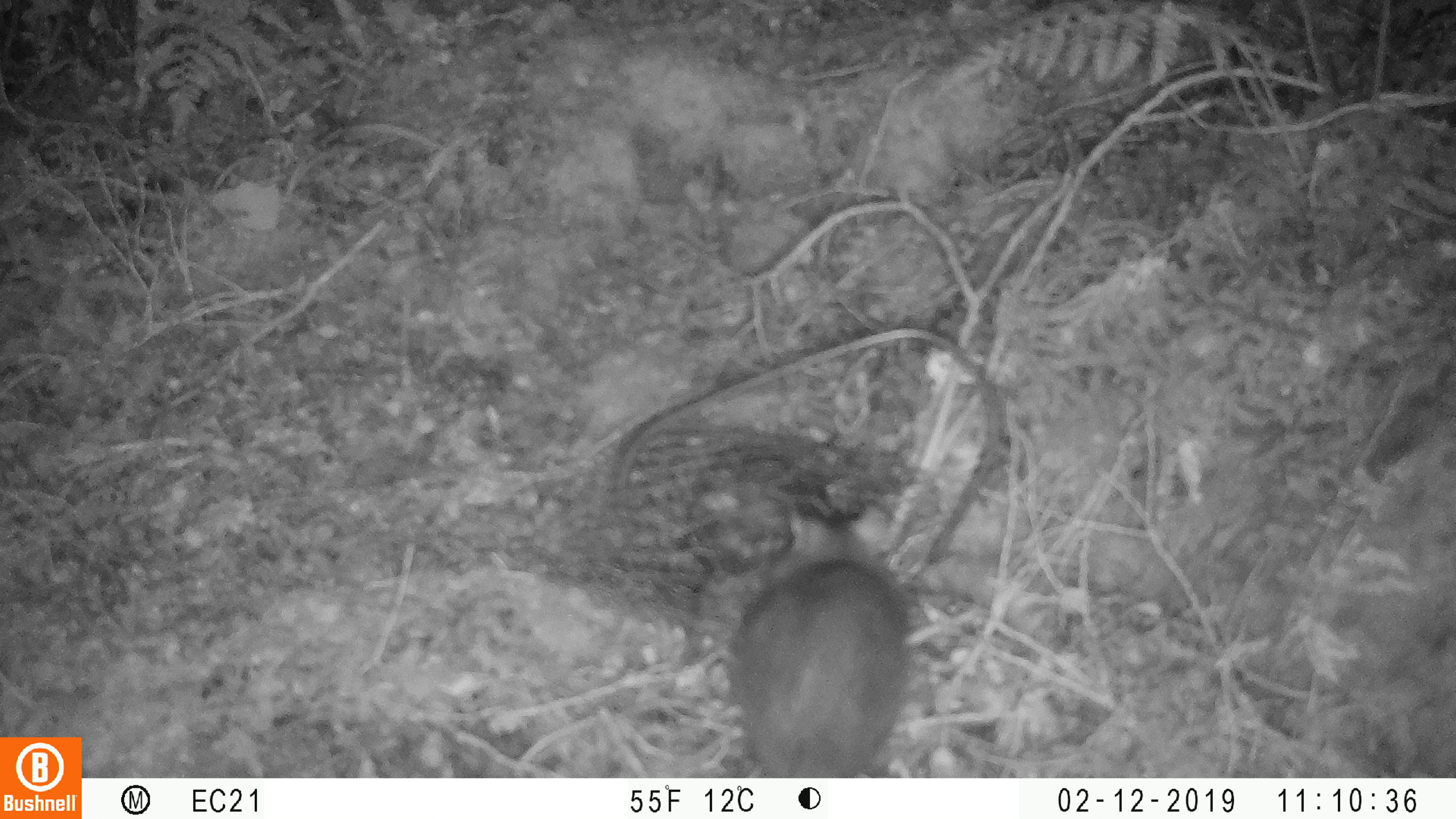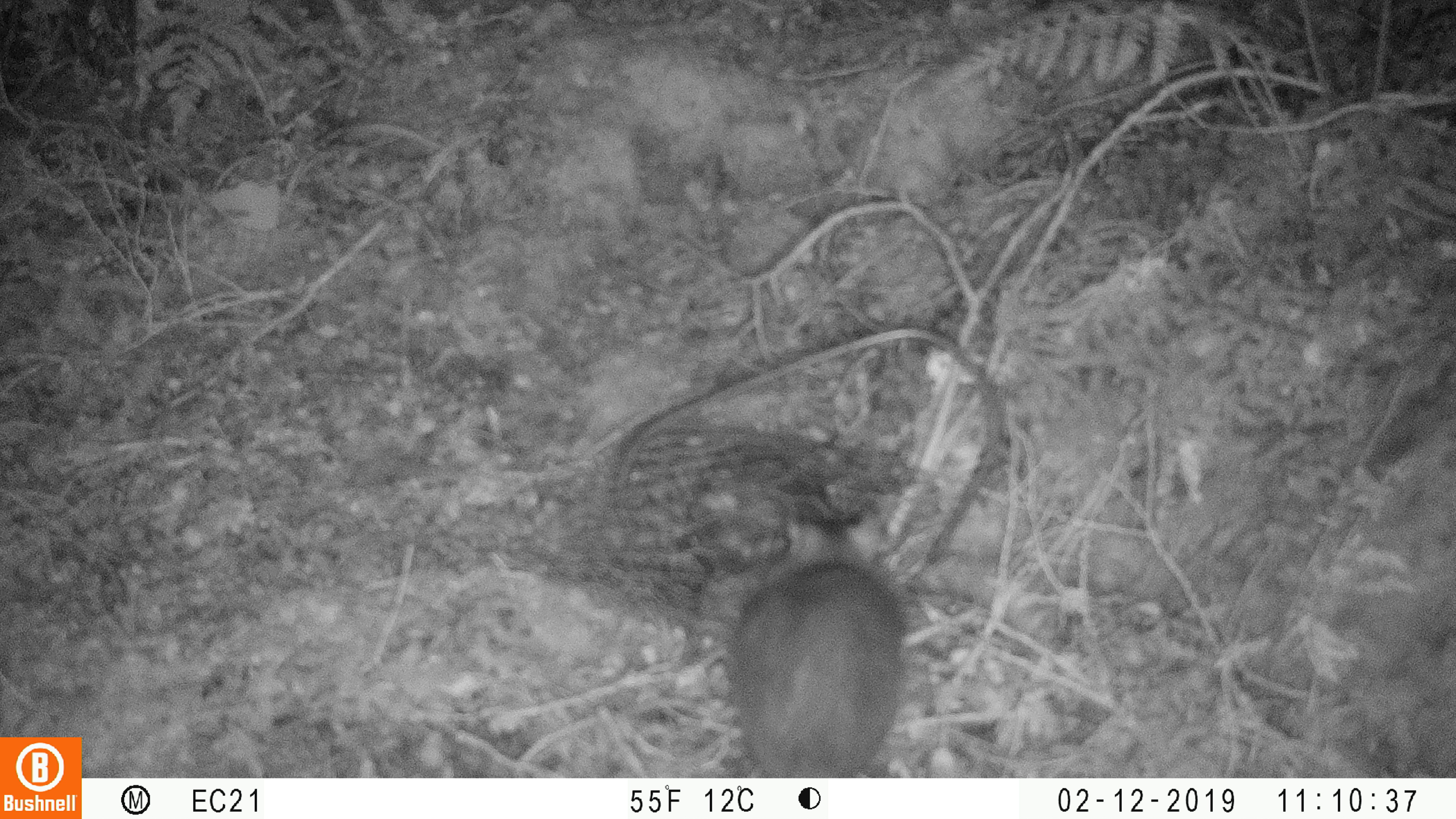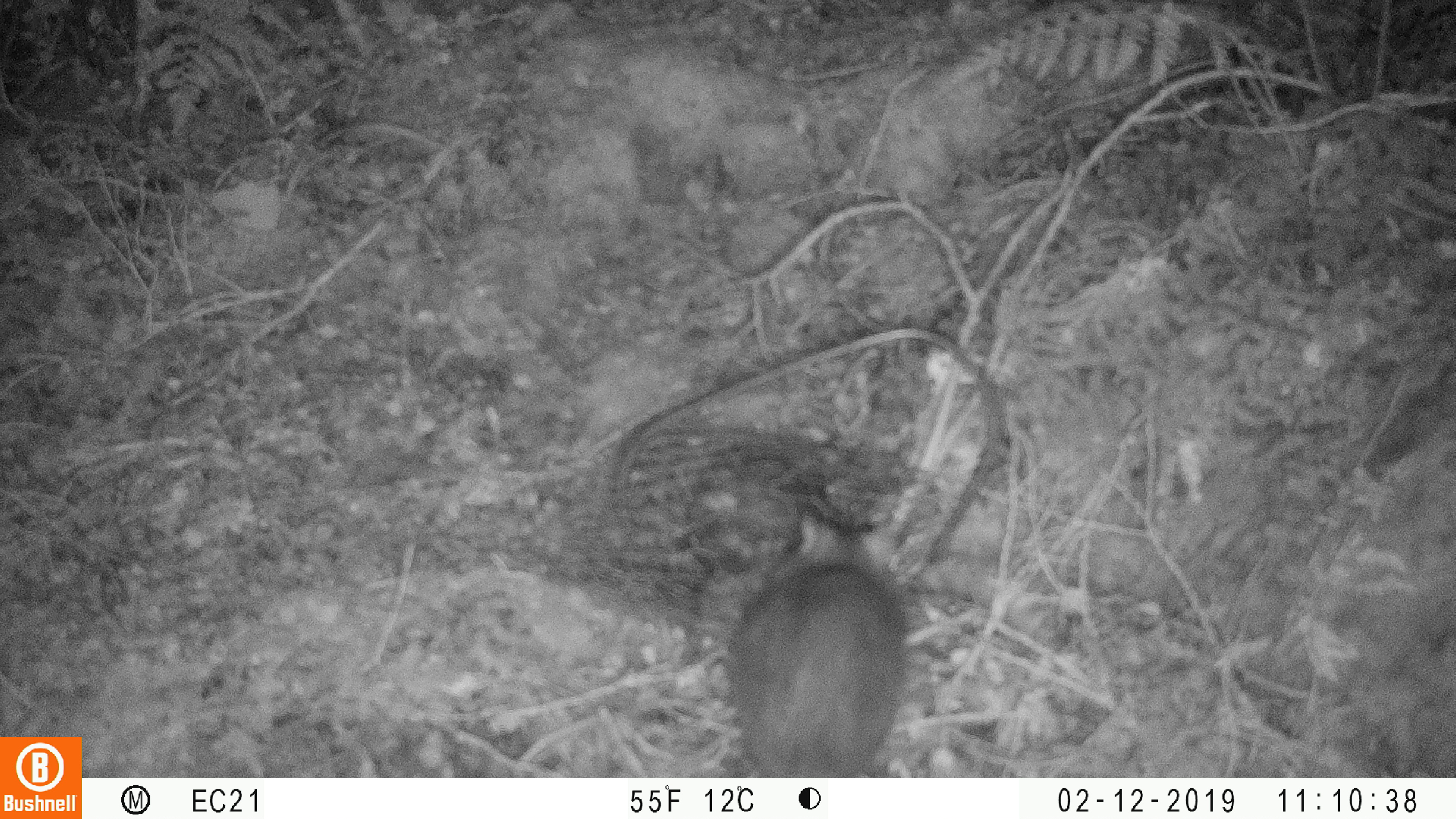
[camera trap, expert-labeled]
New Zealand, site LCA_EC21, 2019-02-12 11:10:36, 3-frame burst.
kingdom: Animalia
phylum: Chordata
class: Mammalia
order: Rodentia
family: Muridae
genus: Rattus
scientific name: Rattus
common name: rat